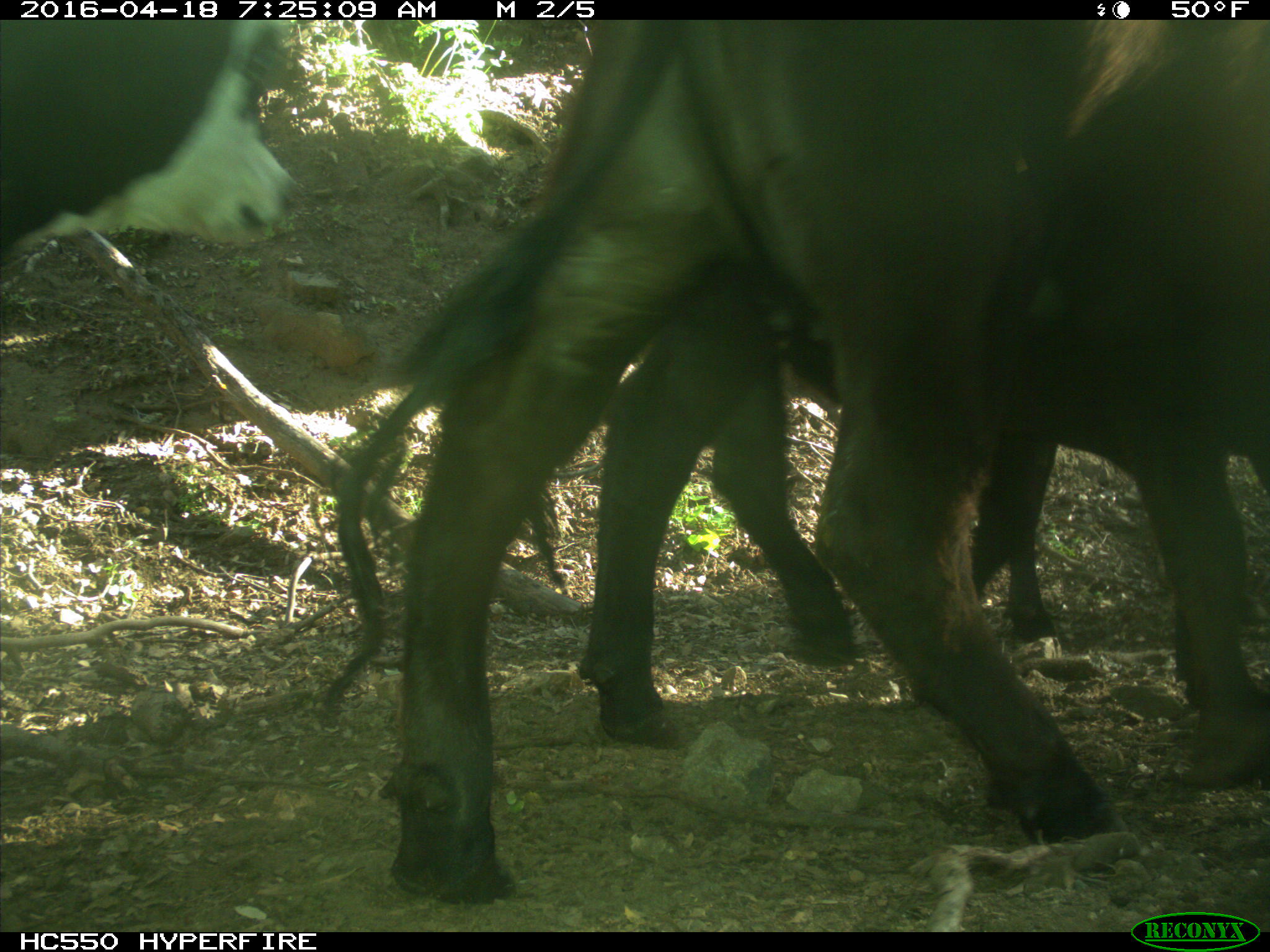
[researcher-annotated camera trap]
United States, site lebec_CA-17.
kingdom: Animalia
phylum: Chordata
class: Mammalia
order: Artiodactyla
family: Bovidae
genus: Bos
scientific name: Bos taurus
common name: domestic cow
Bos taurus (domestic cow).